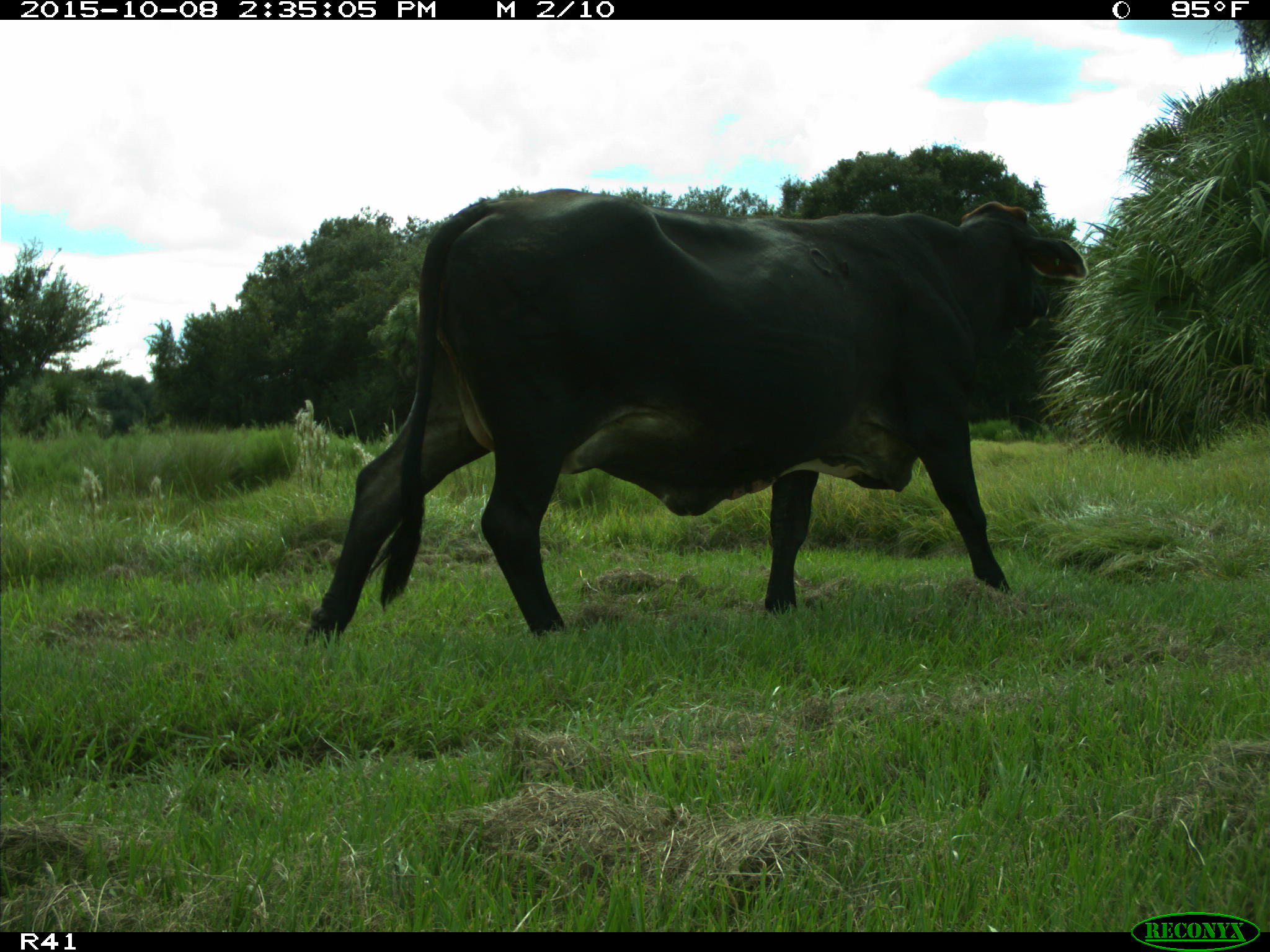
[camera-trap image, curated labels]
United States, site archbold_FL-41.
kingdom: Animalia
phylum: Chordata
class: Mammalia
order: Artiodactyla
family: Bovidae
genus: Bos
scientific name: Bos taurus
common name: domestic cow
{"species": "Bos taurus (domestic cow)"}